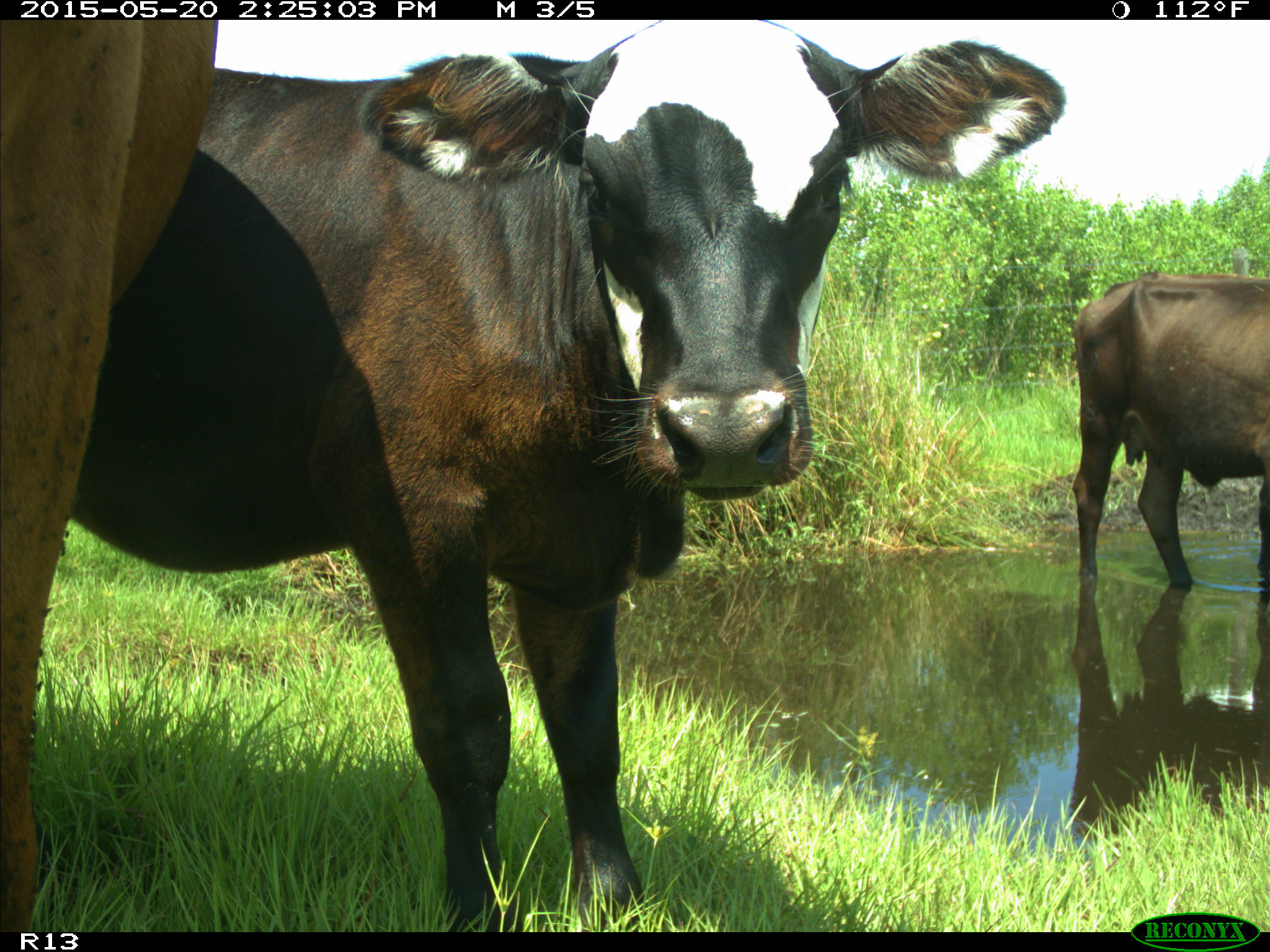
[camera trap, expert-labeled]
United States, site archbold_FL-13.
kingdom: Animalia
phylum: Chordata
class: Mammalia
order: Artiodactyla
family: Bovidae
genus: Bos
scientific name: Bos taurus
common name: domestic cow